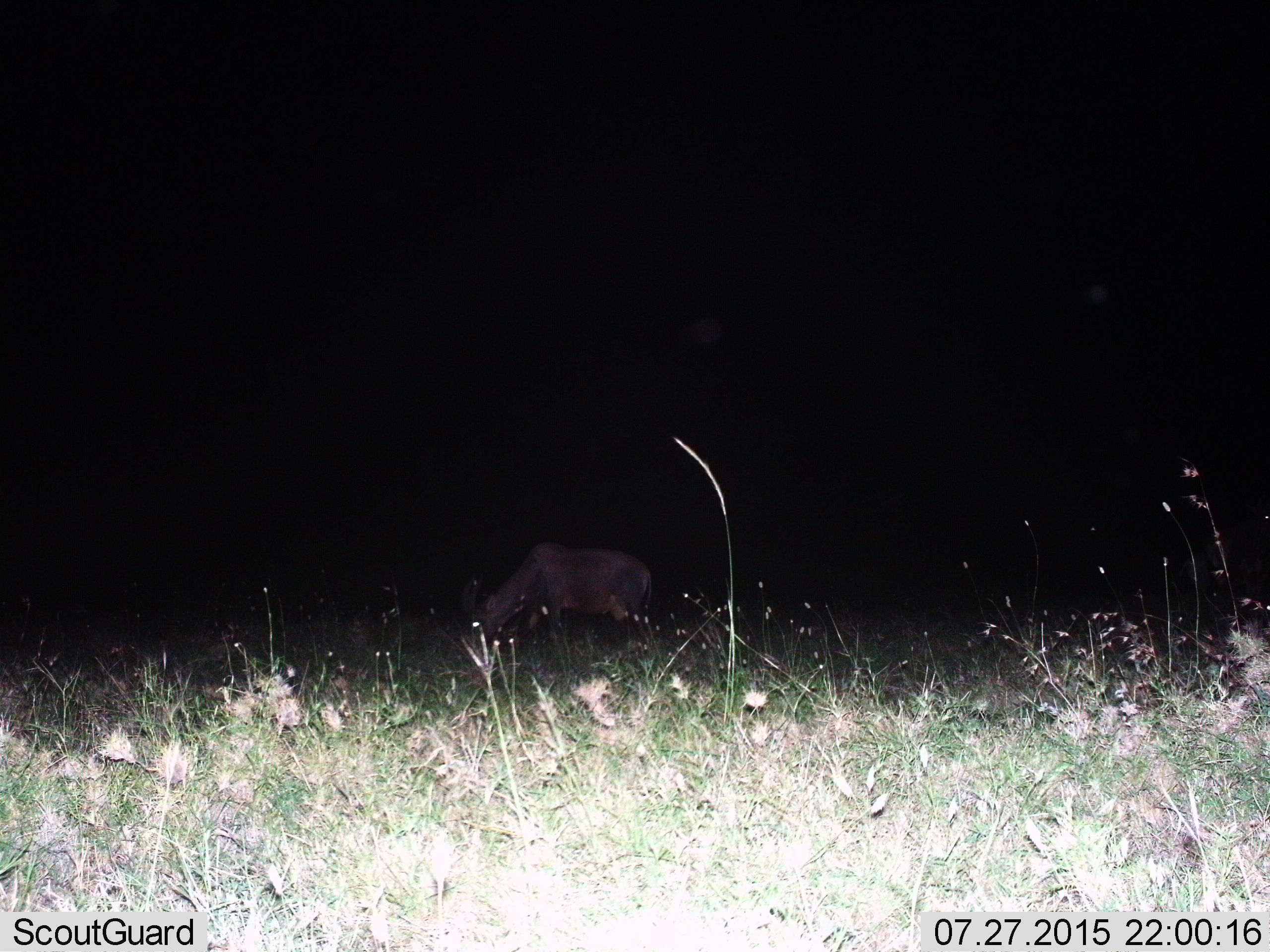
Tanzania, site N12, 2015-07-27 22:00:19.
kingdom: Animalia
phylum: Chordata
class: Mammalia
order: Artiodactyla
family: Bovidae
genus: Damaliscus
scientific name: Damaliscus lunatus jimela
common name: topi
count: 1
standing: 20%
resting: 0%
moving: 0%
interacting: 0%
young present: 0%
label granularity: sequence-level